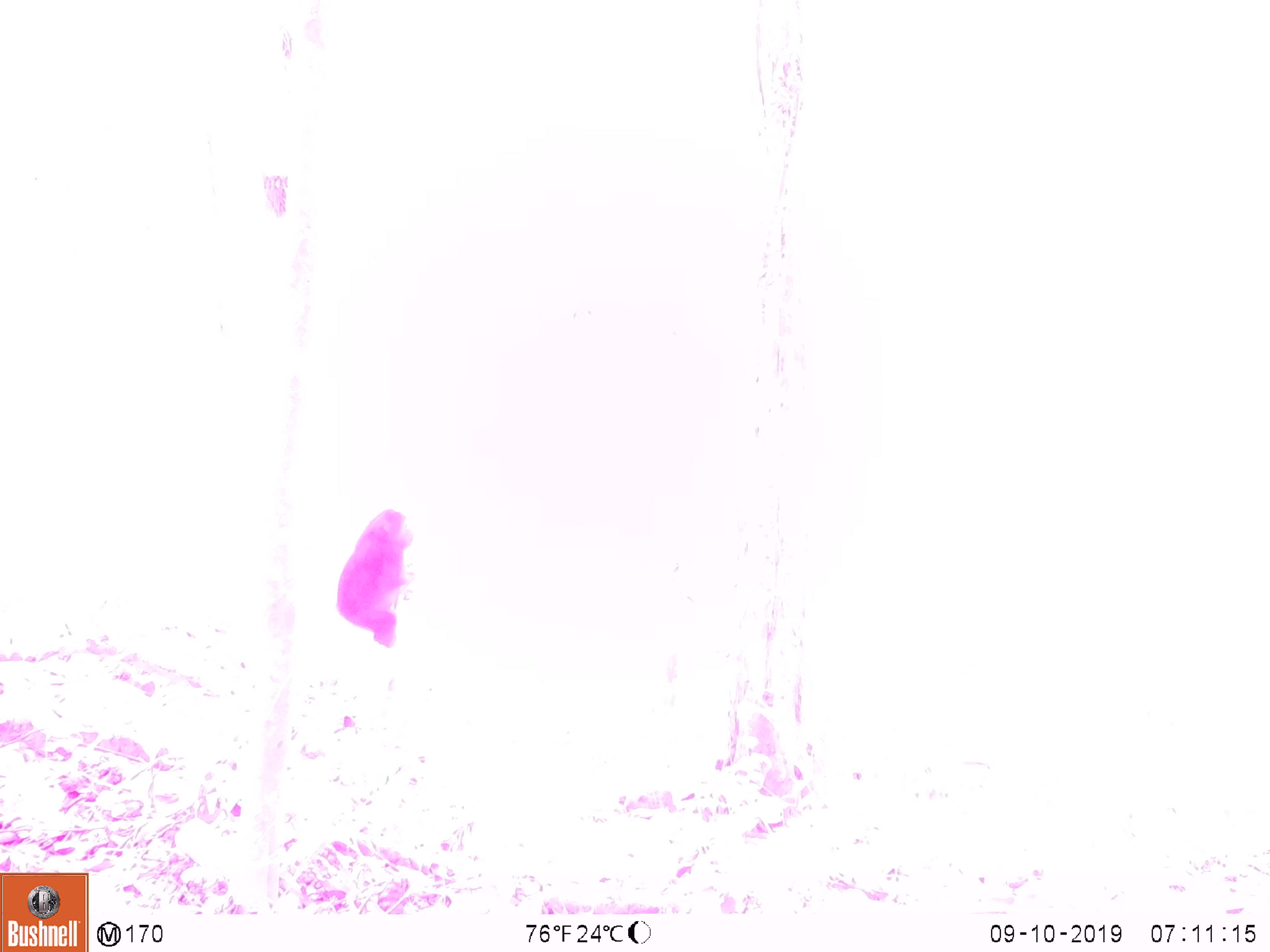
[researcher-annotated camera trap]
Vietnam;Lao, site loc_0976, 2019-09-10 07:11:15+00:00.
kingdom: Animalia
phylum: Chordata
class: Mammalia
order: Primates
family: Cercopithecidae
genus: Macaca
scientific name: Macaca arctoides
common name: stump-tailed macaque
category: stump tailed macaque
Stump tailed macaque (stump-tailed macaque) (Macaca arctoides). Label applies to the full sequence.